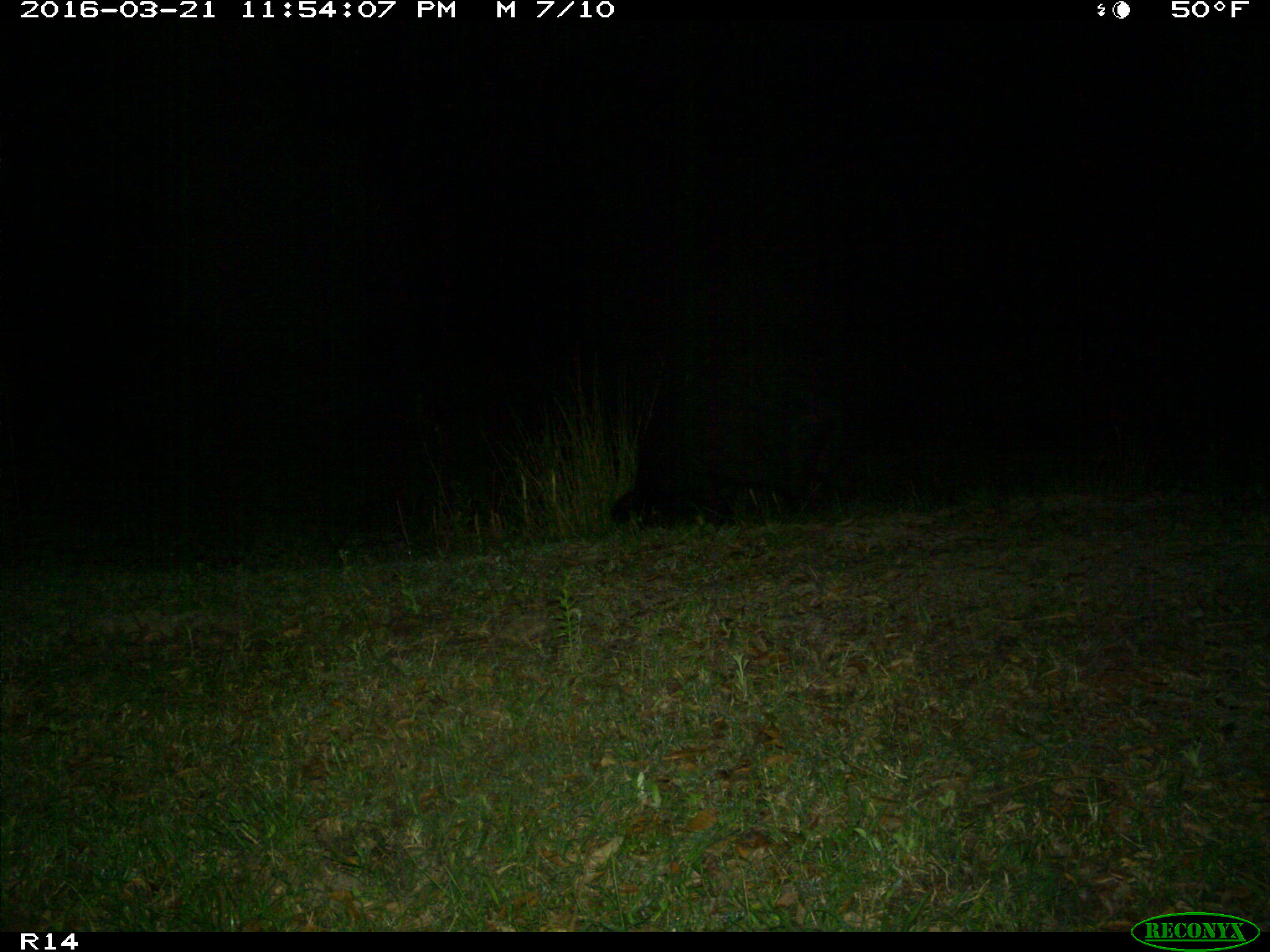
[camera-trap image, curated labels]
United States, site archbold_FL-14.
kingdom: Animalia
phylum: Chordata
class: Mammalia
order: Artiodactyla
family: Suidae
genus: Sus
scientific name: Sus scrofa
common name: wild boar